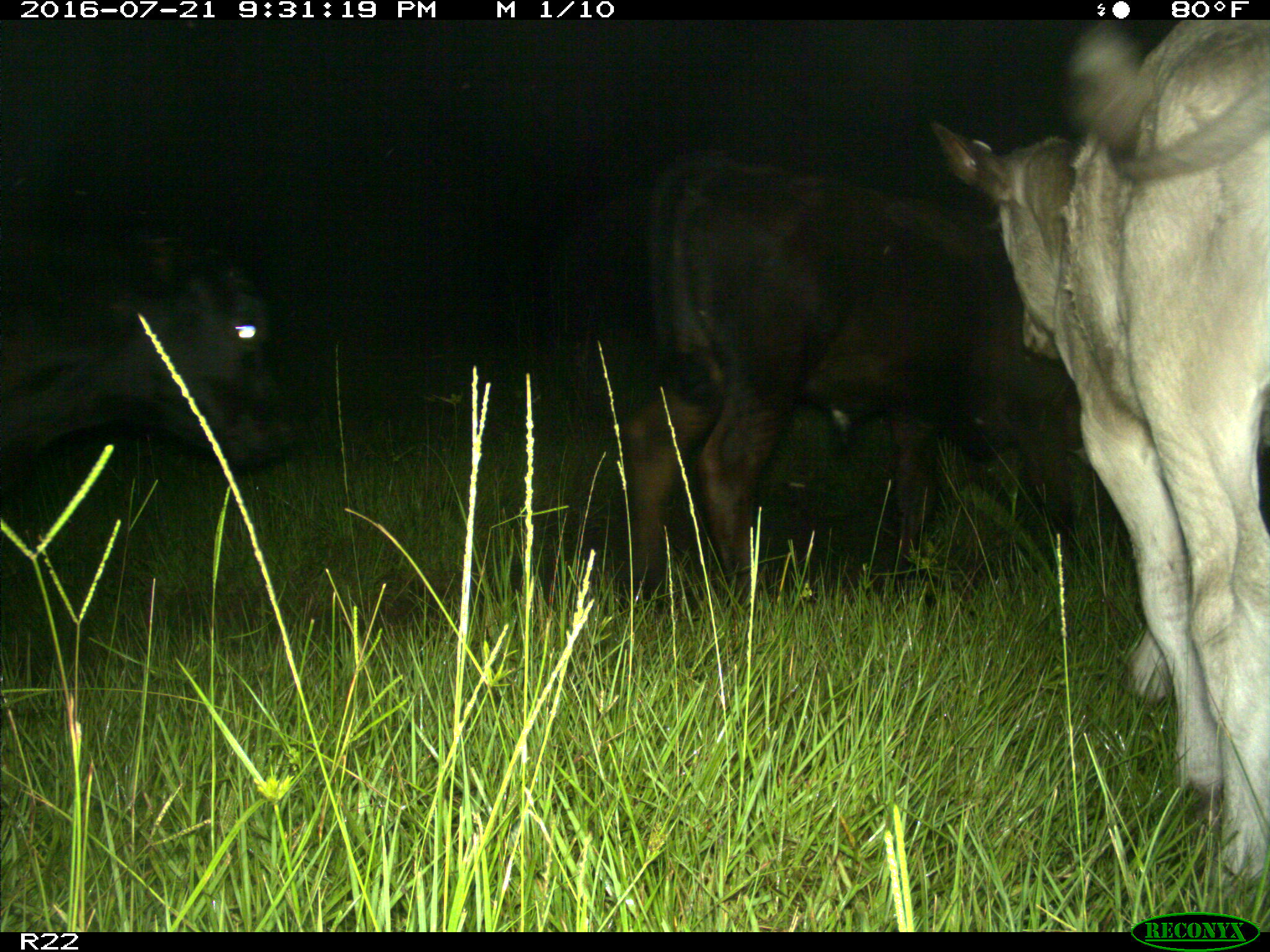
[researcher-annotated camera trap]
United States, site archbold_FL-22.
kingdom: Animalia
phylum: Chordata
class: Mammalia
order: Artiodactyla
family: Bovidae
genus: Bos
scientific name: Bos taurus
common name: domestic cow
Bos taurus (domestic cow).